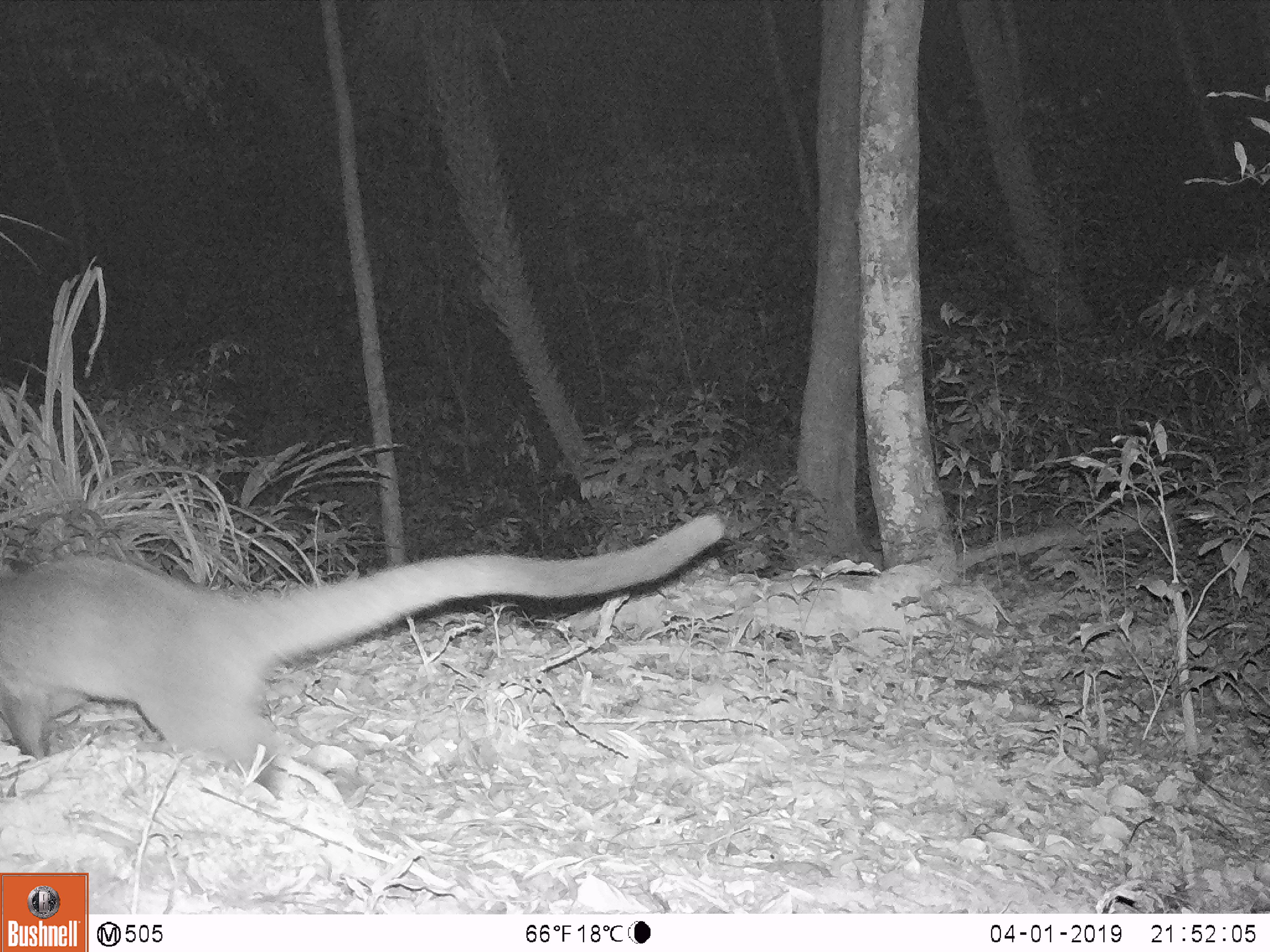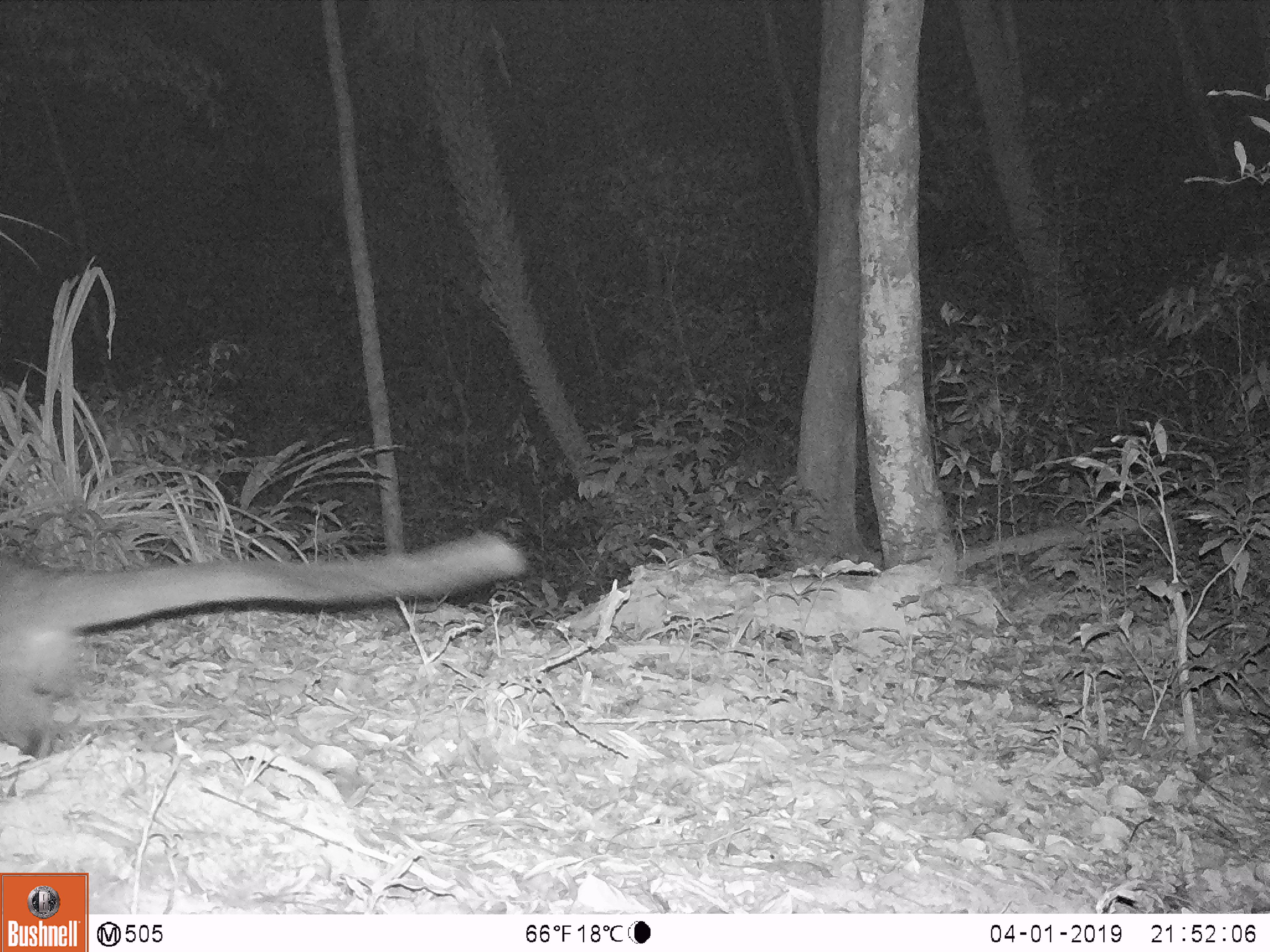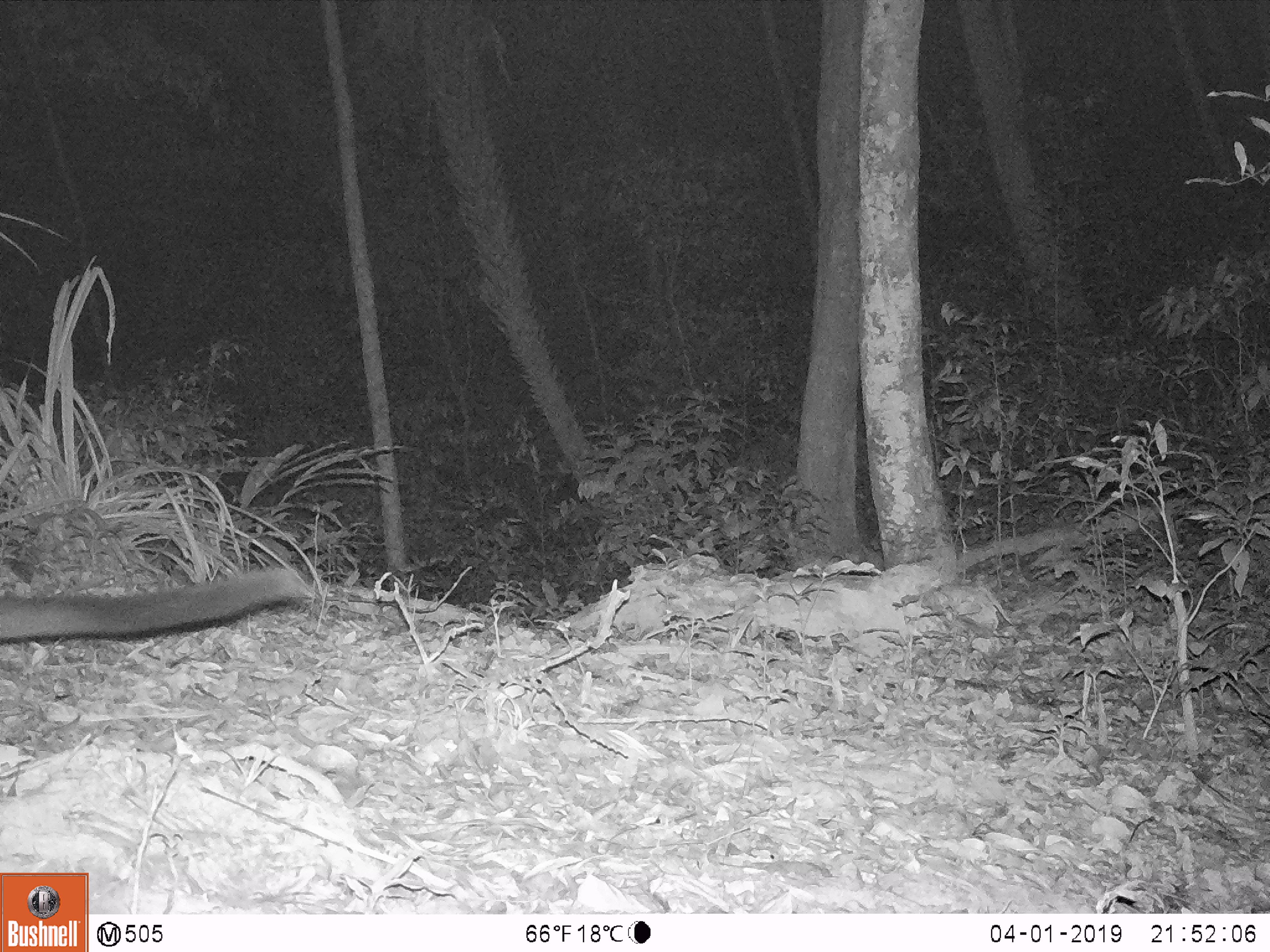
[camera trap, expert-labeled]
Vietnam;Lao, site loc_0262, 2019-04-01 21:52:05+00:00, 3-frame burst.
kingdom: Animalia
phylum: Chordata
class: Mammalia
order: Carnivora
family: Viverridae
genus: Paguma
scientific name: Paguma larvata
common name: masked palm civet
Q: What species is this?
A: Masked palm civet (Paguma larvata).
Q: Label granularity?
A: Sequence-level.